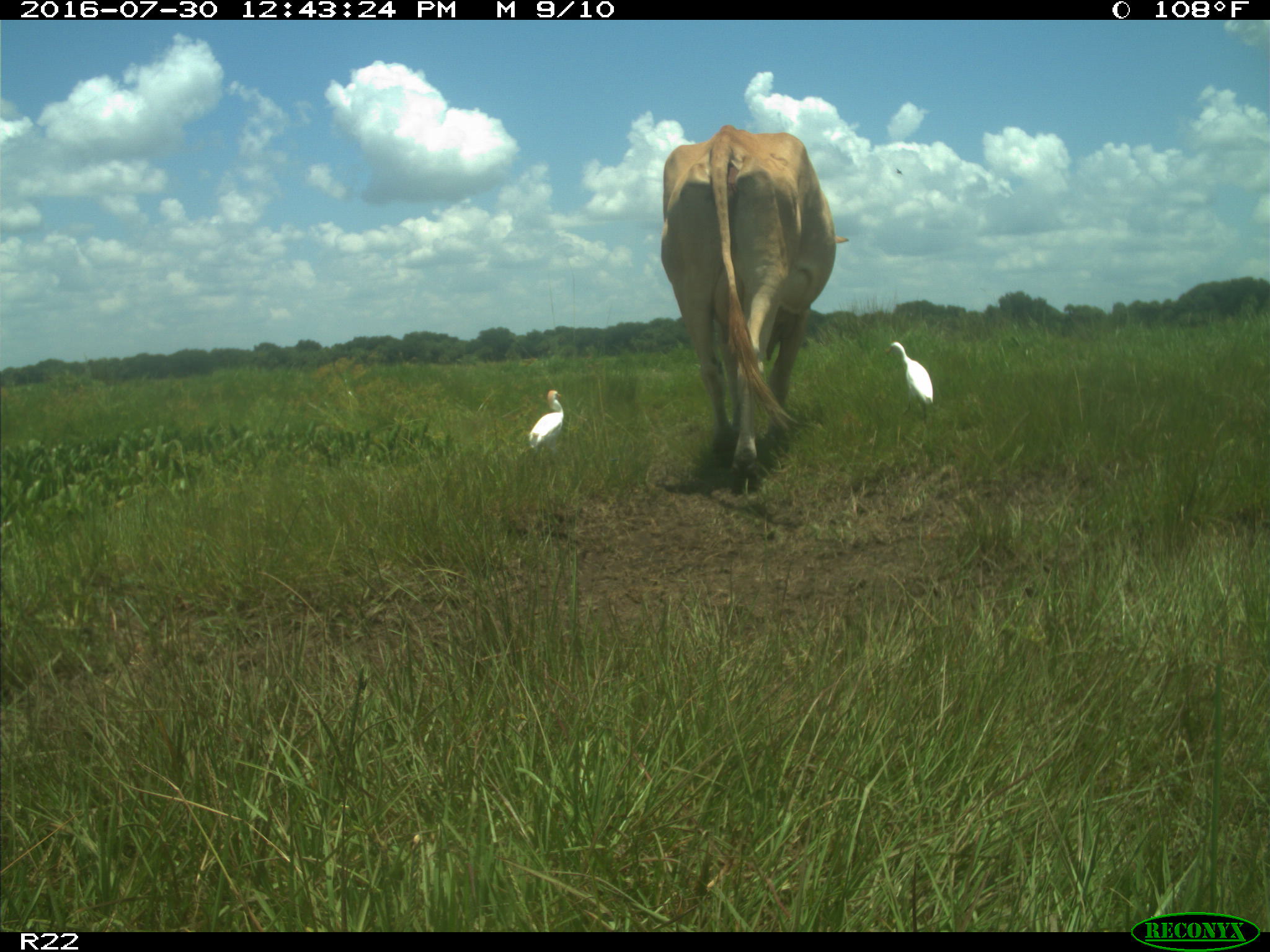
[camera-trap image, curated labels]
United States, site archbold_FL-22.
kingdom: Animalia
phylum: Chordata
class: Mammalia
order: Artiodactyla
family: Bovidae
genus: Bos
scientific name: Bos taurus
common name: domestic cow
Bos taurus (domestic cow).